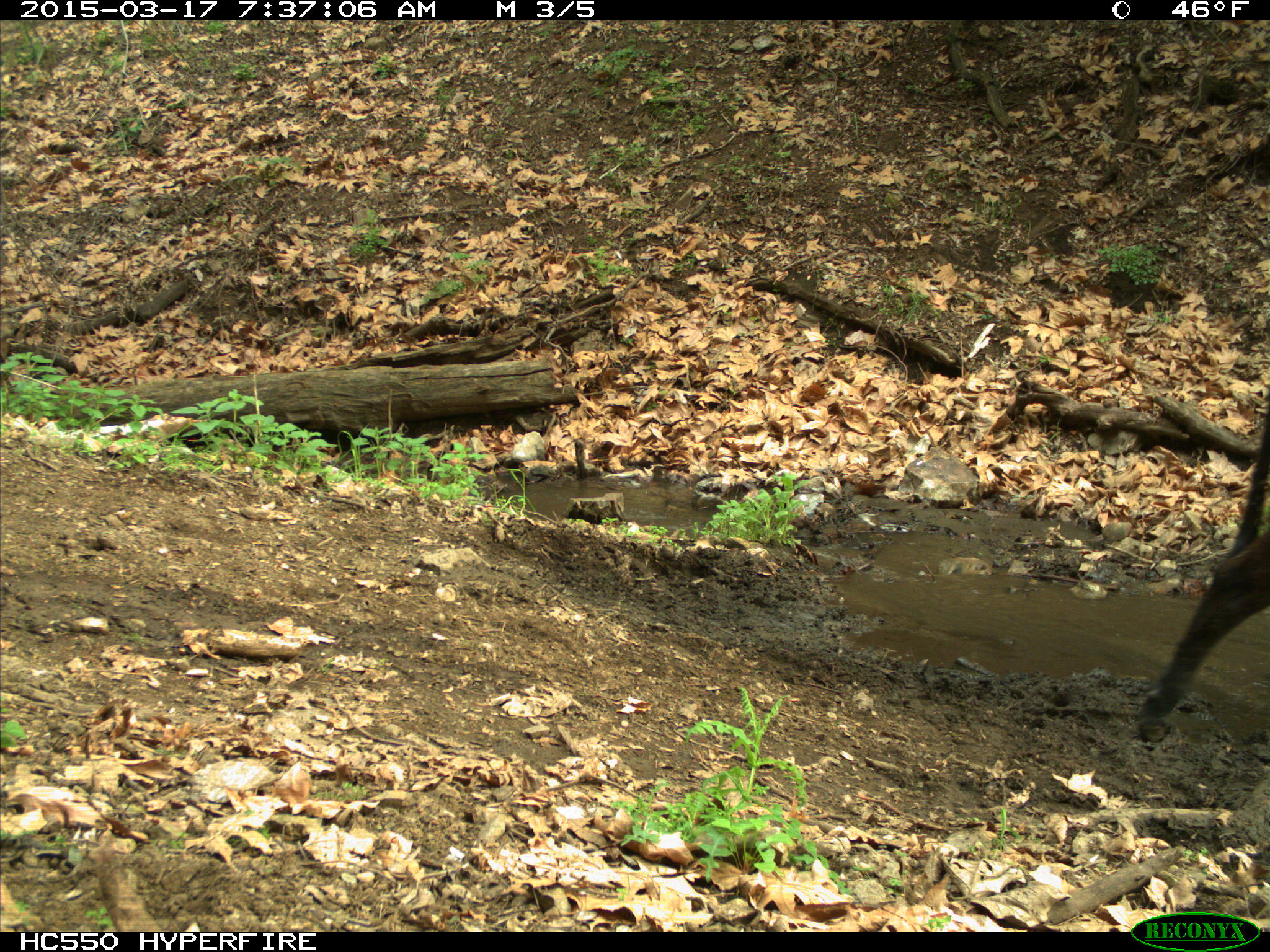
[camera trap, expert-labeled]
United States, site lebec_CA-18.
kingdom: Animalia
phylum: Chordata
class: Mammalia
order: Artiodactyla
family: Bovidae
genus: Bos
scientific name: Bos taurus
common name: domestic cow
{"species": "Bos taurus (domestic cow)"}